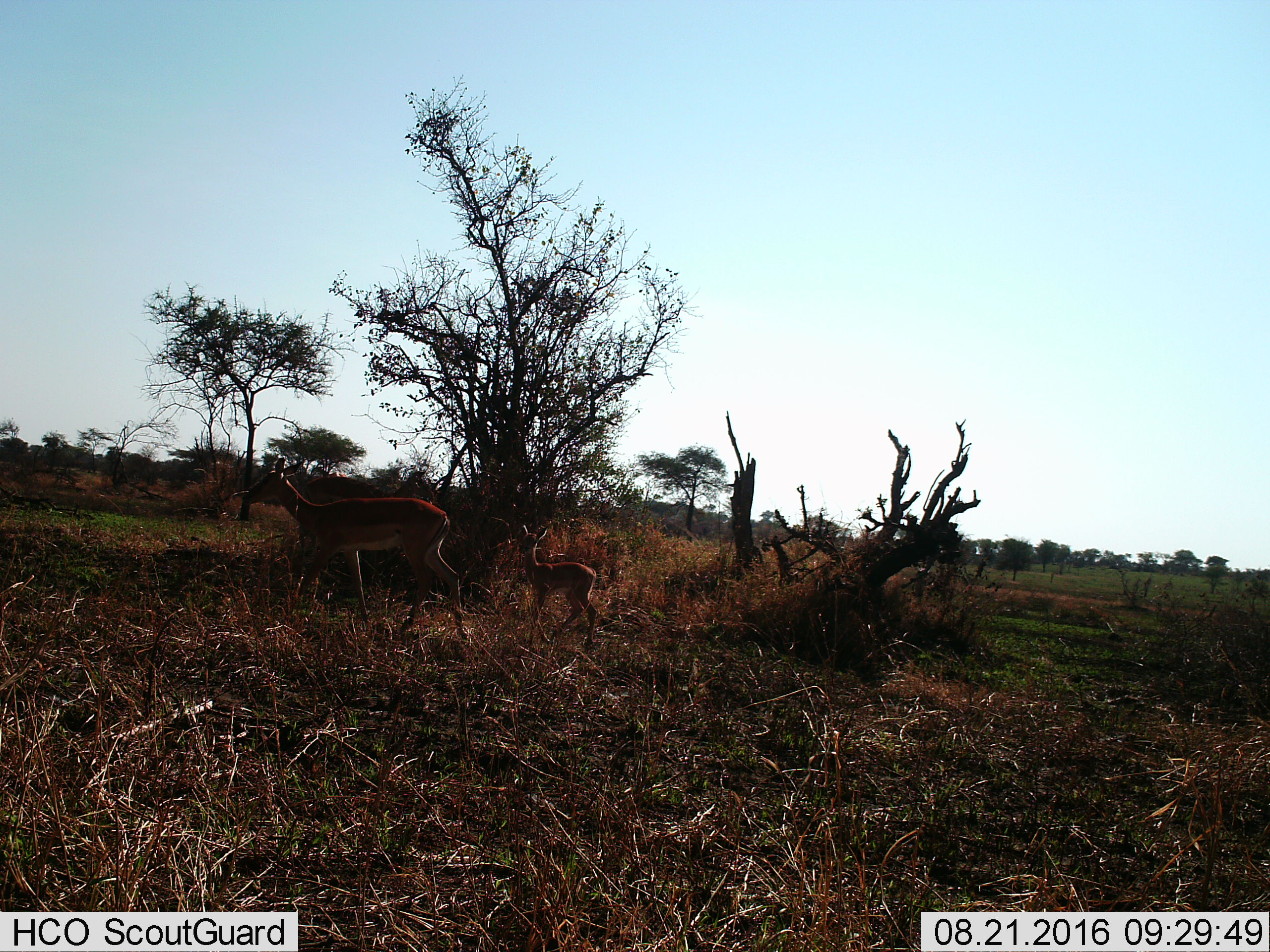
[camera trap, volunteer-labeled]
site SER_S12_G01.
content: unidentified animal